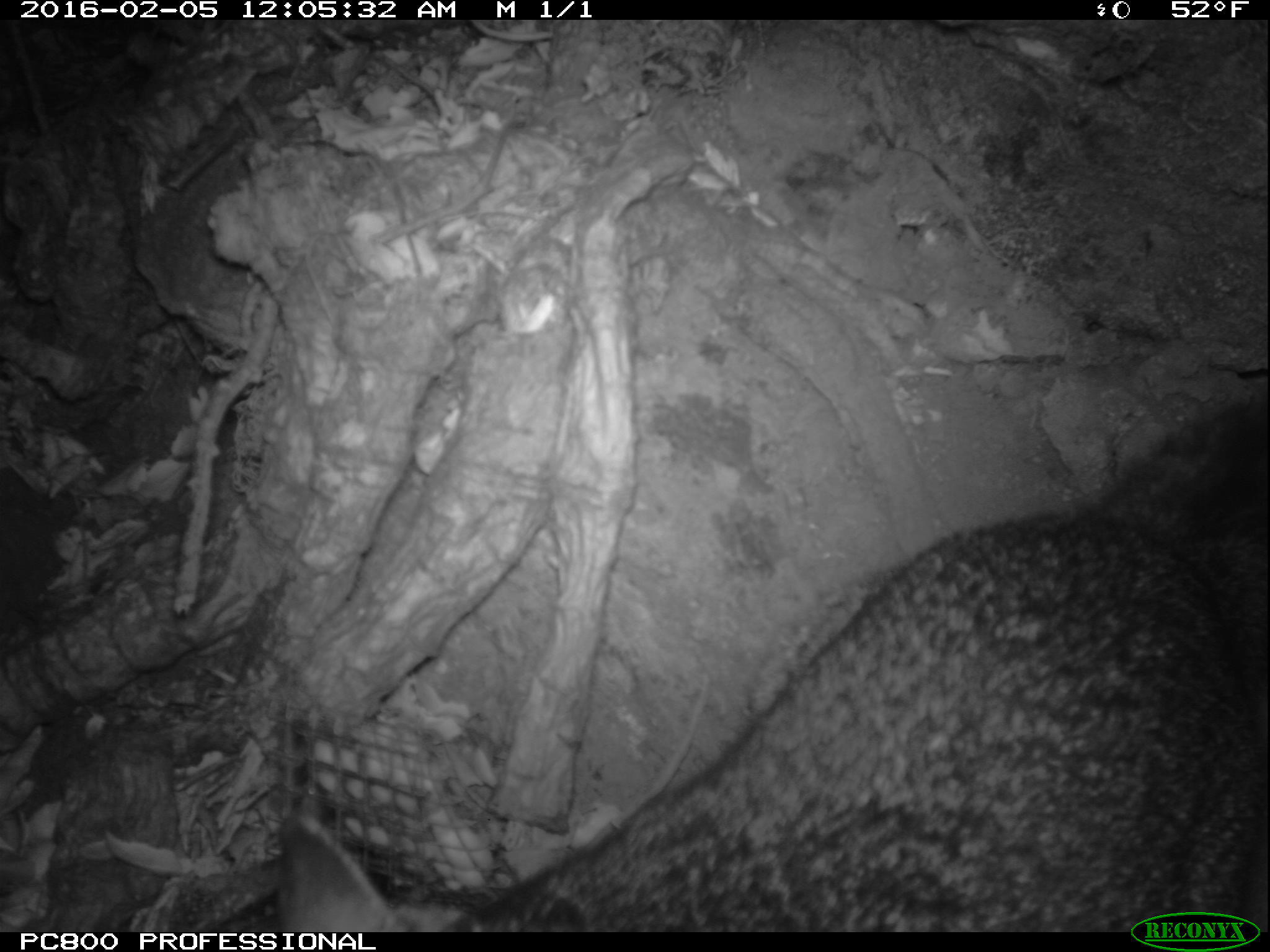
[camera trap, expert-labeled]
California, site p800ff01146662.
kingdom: Animalia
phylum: Chordata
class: Mammalia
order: Carnivora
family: Canidae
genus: Urocyon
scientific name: Urocyon littoralis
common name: island fox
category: fox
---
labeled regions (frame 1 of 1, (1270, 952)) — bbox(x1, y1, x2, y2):
fox: bbox(278, 400, 1268, 932)